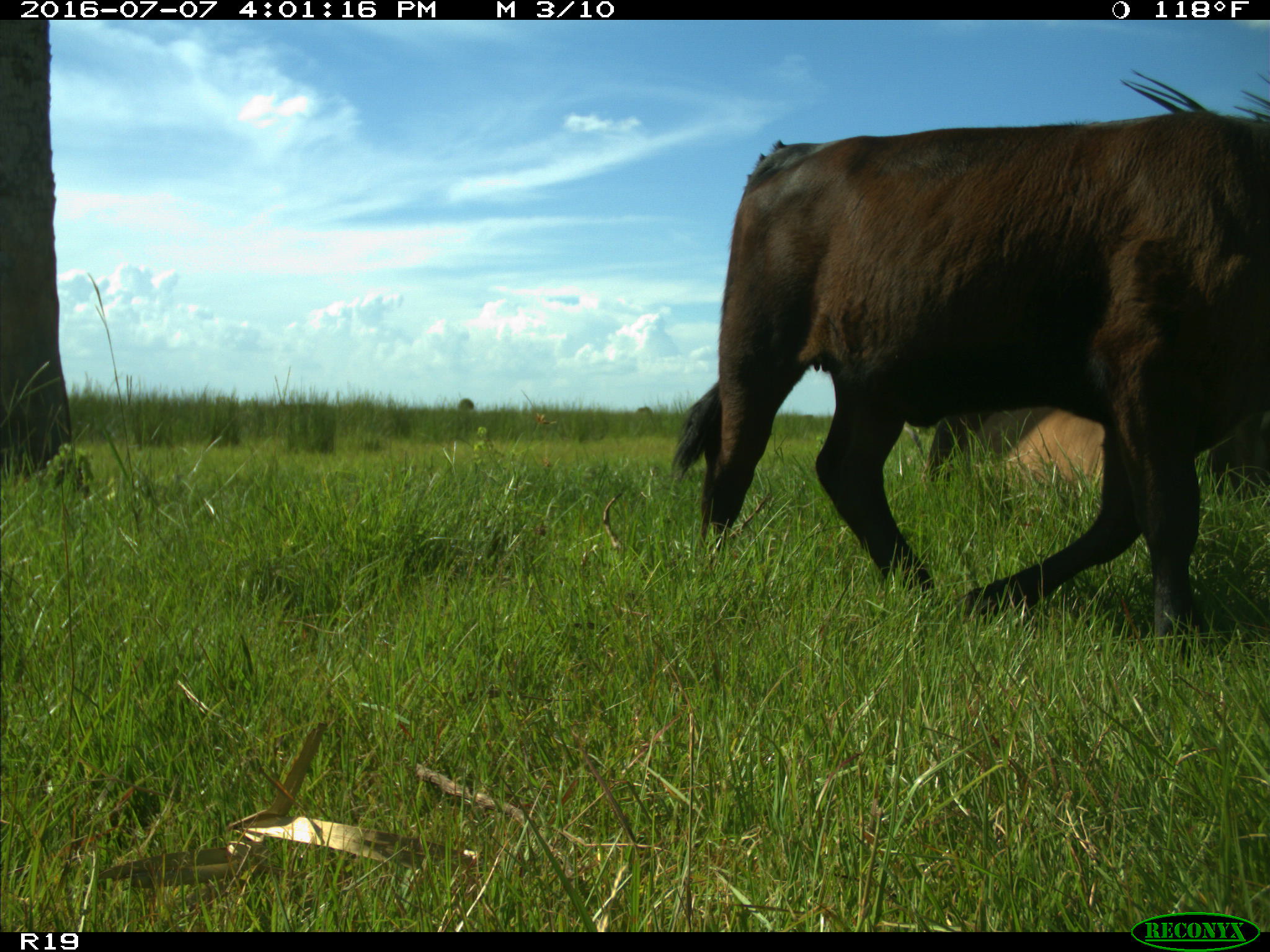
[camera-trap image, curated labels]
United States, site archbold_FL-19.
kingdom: Animalia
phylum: Chordata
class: Mammalia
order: Artiodactyla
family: Bovidae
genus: Bos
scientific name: Bos taurus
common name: domestic cow